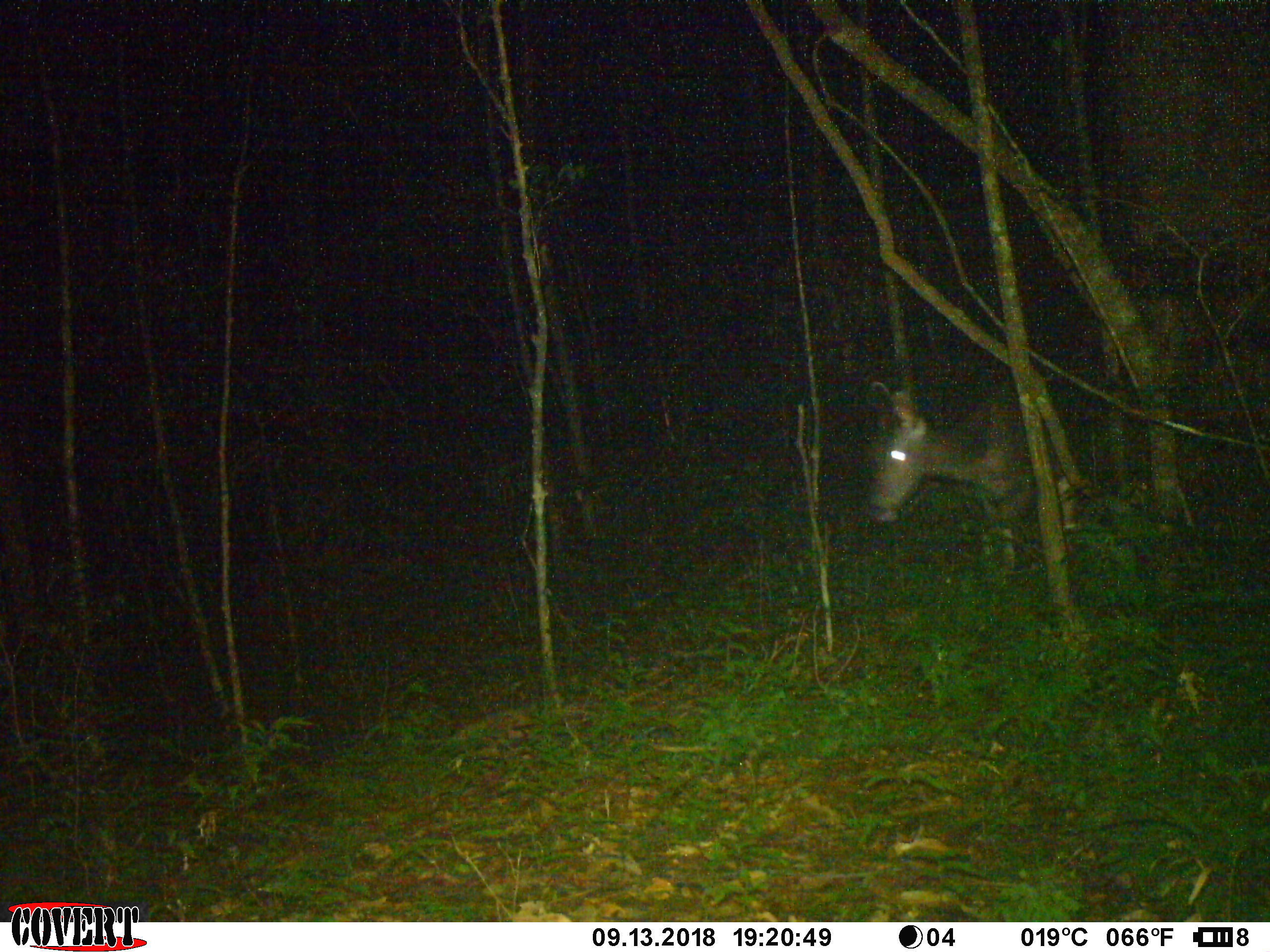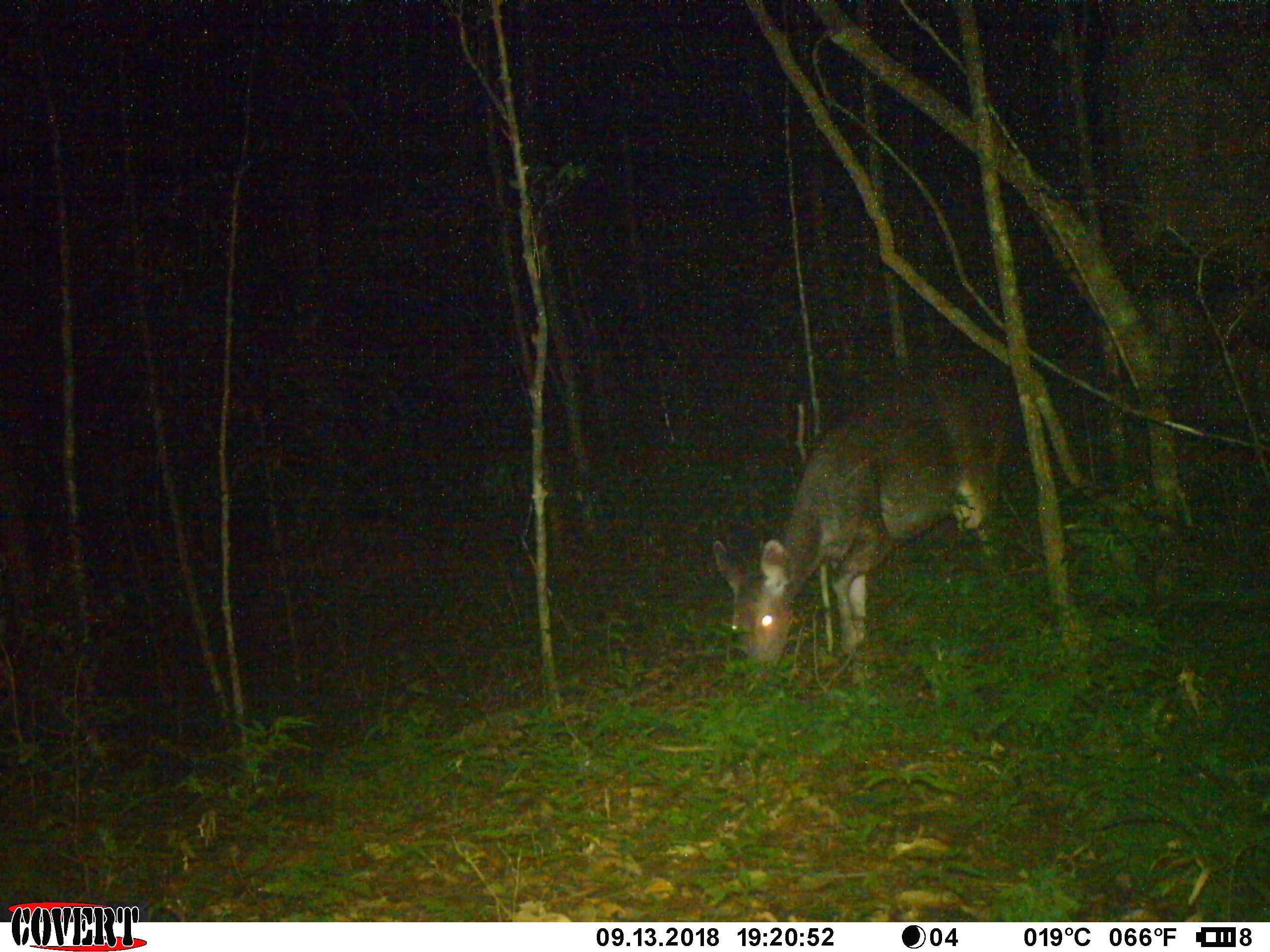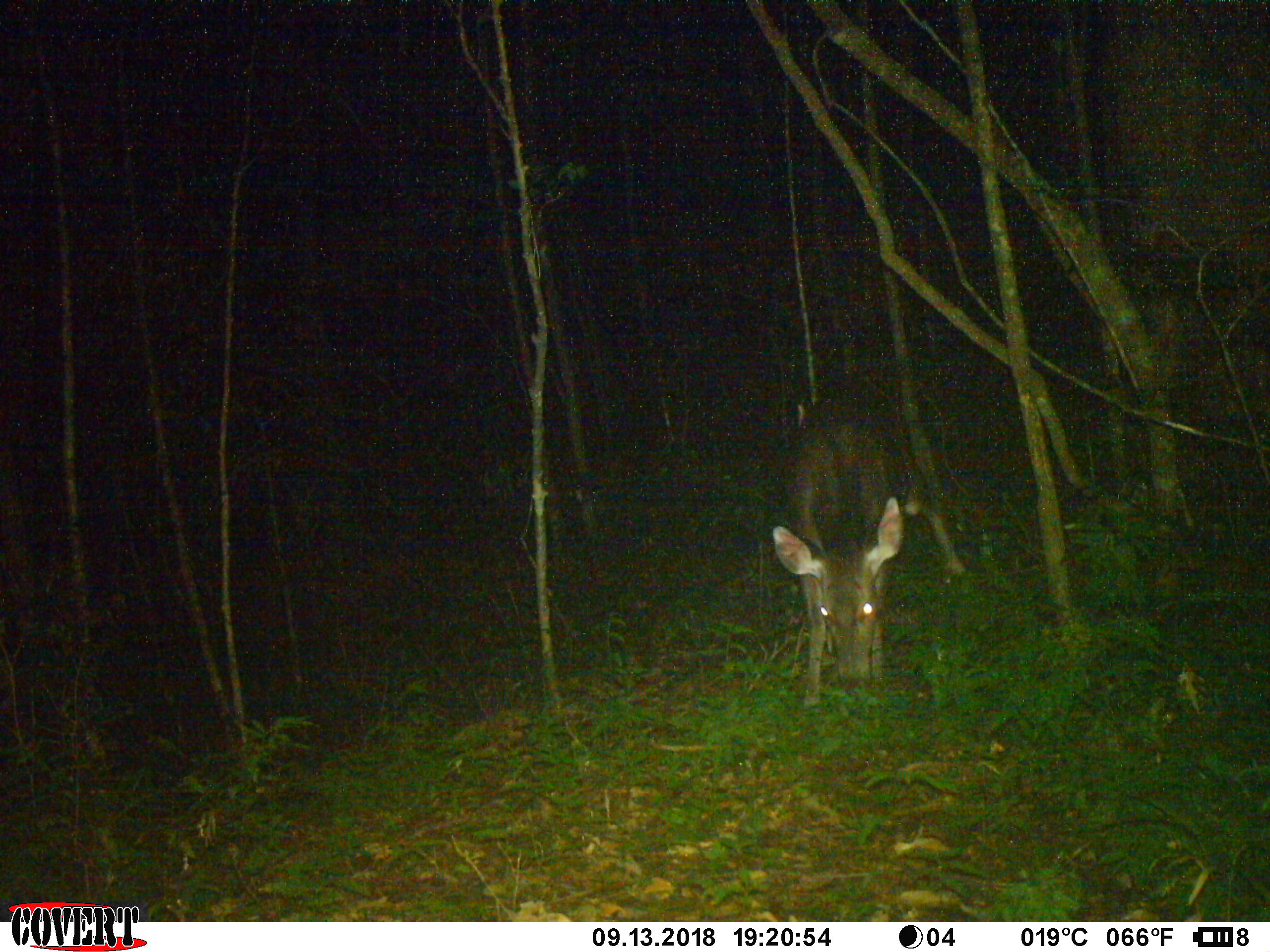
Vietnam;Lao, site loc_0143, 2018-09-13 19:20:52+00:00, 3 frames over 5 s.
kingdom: Animalia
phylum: Chordata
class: Mammalia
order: Artiodactyla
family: Cervidae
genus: Rusa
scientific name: Rusa unicolor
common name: sambar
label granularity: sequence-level